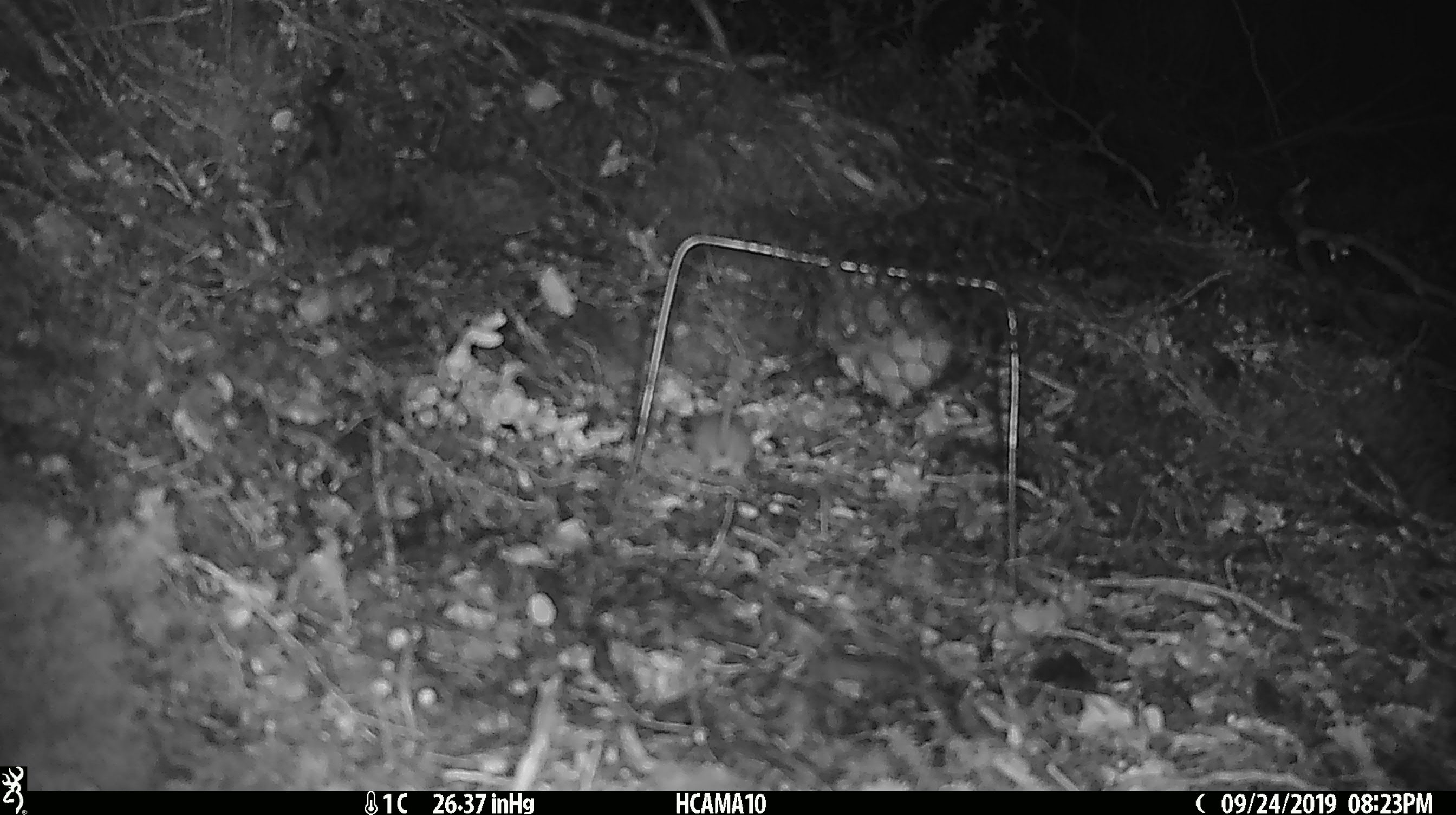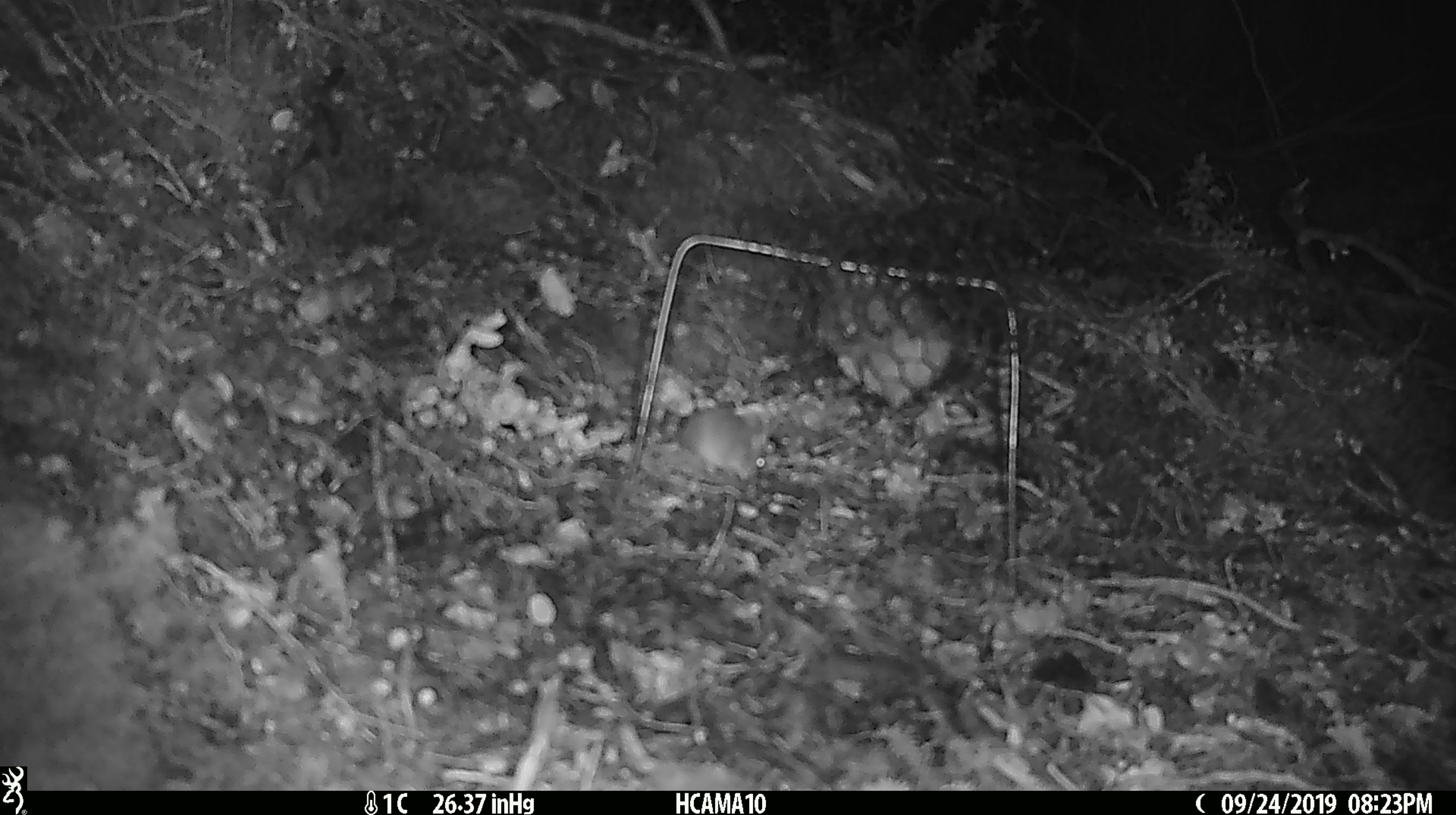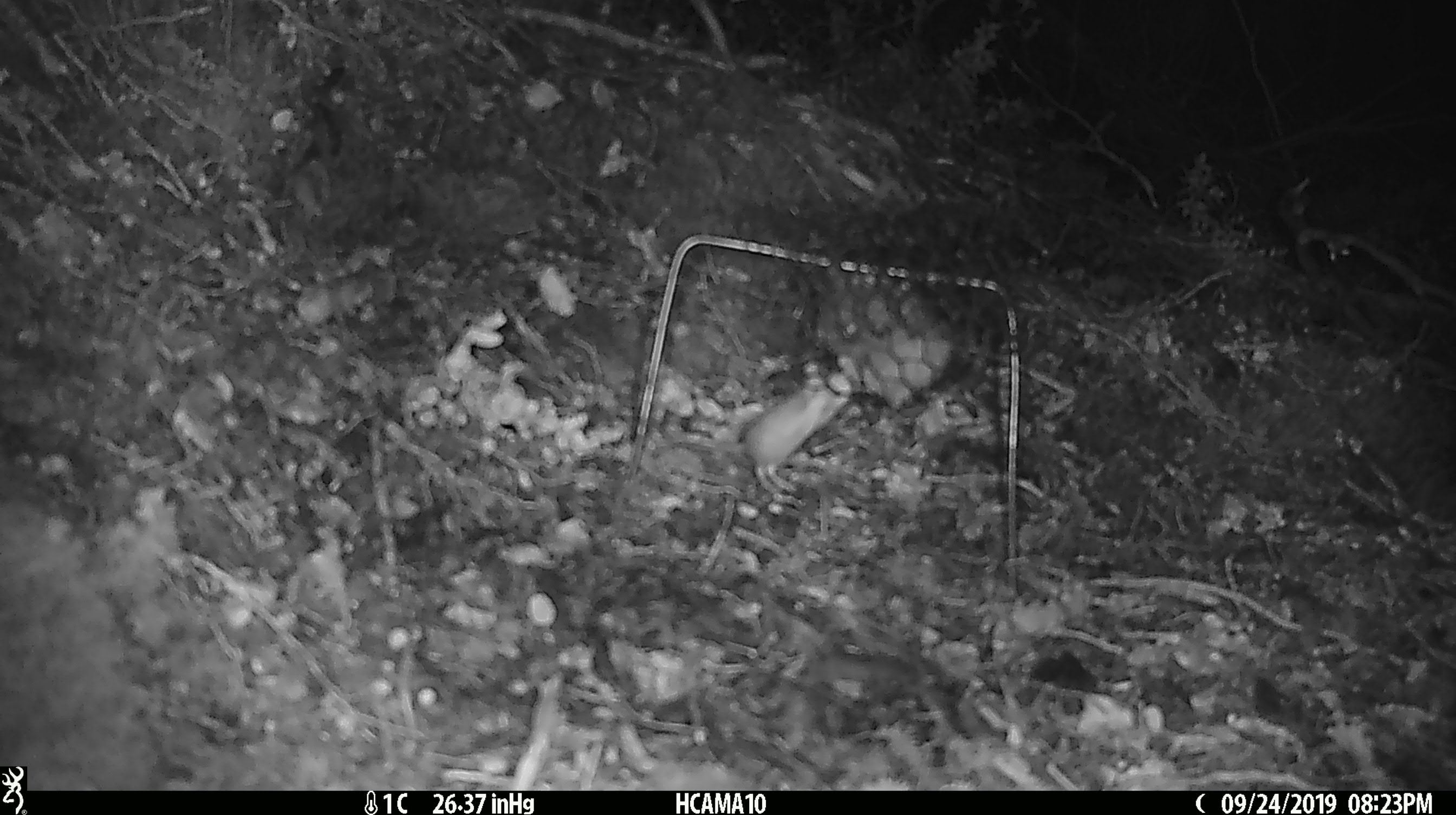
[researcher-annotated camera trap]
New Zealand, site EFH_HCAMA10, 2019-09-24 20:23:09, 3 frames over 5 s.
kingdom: Animalia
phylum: Chordata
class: Mammalia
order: Rodentia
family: Muridae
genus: Mus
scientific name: Mus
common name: mouse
Mouse (Mus).